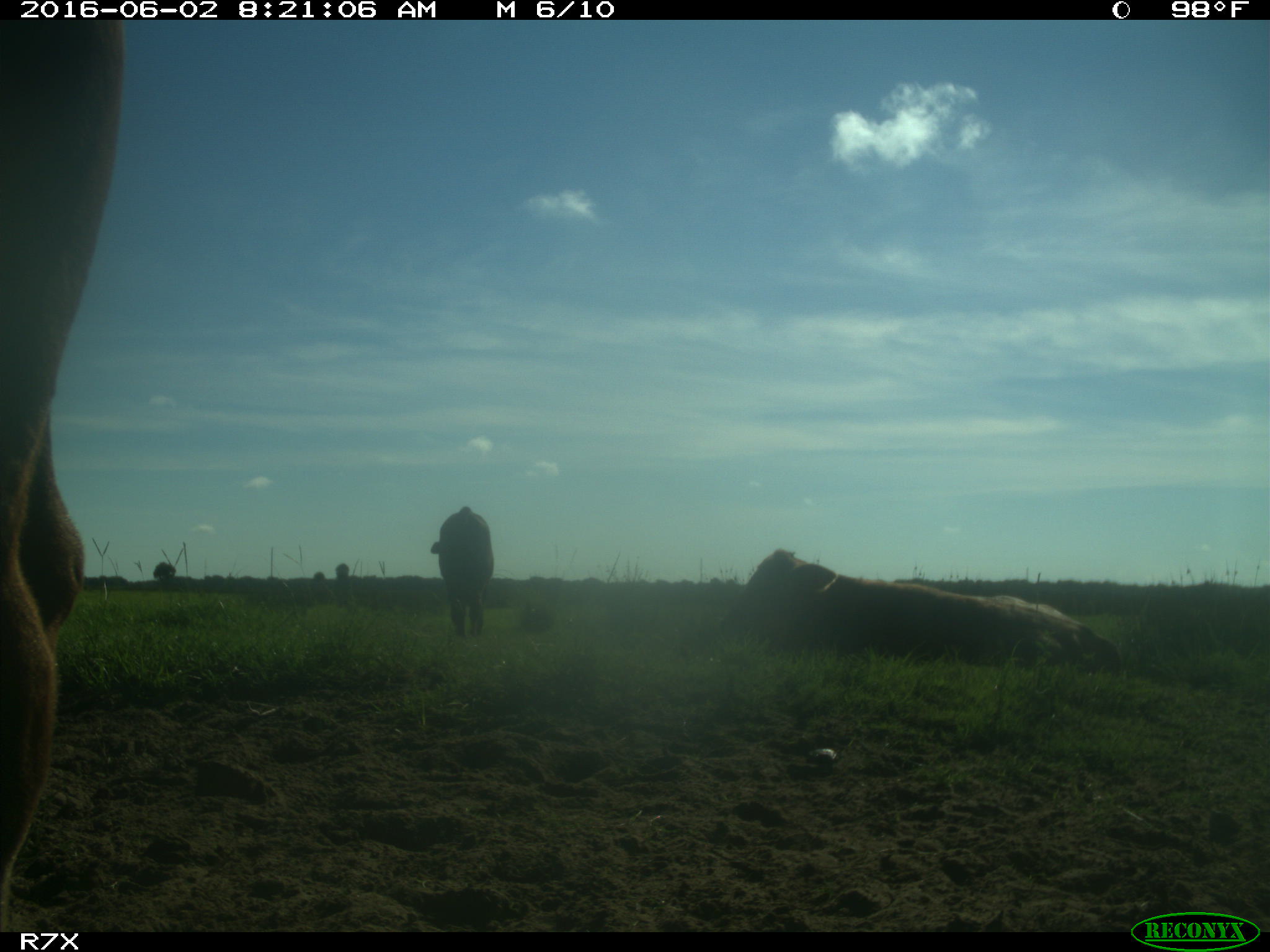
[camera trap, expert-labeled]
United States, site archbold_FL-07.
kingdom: Animalia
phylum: Chordata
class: Mammalia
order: Artiodactyla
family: Bovidae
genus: Bos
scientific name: Bos taurus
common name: domestic cow